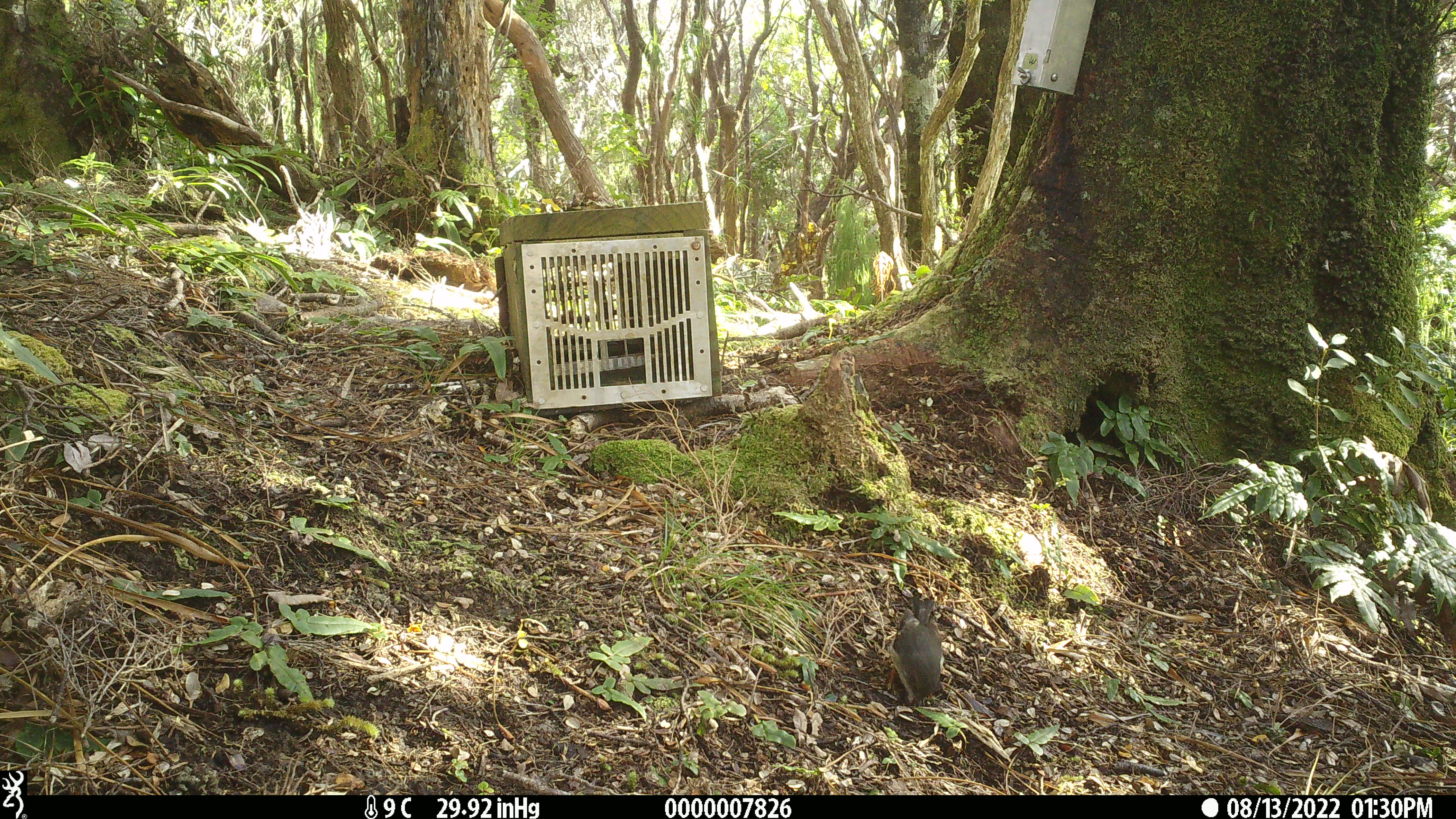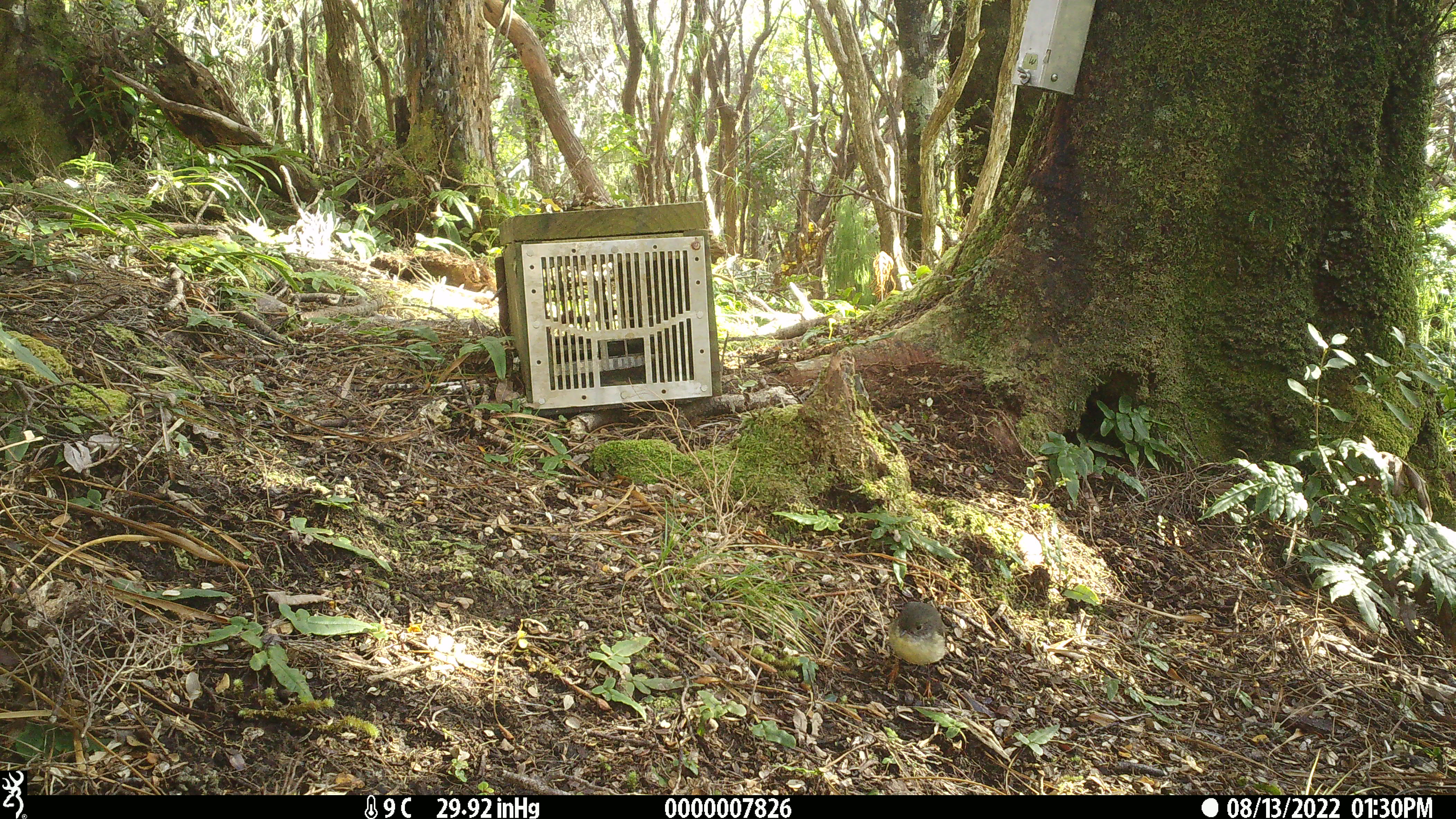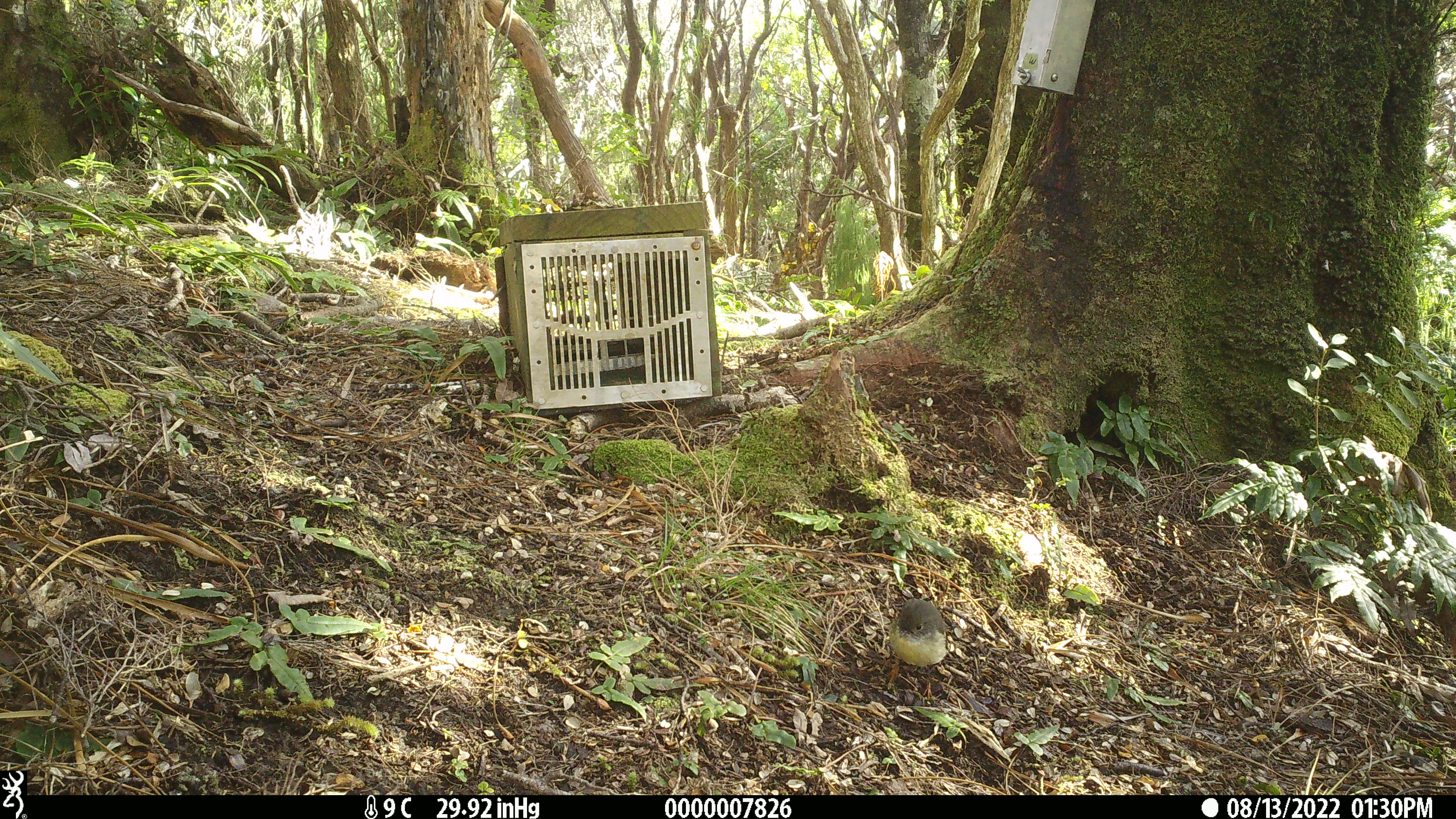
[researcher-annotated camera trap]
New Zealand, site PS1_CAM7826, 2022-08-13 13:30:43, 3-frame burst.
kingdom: Animalia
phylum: Chordata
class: Aves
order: Passeriformes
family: Petroicidae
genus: Petroica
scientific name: Petroica macrocephala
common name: tomtit